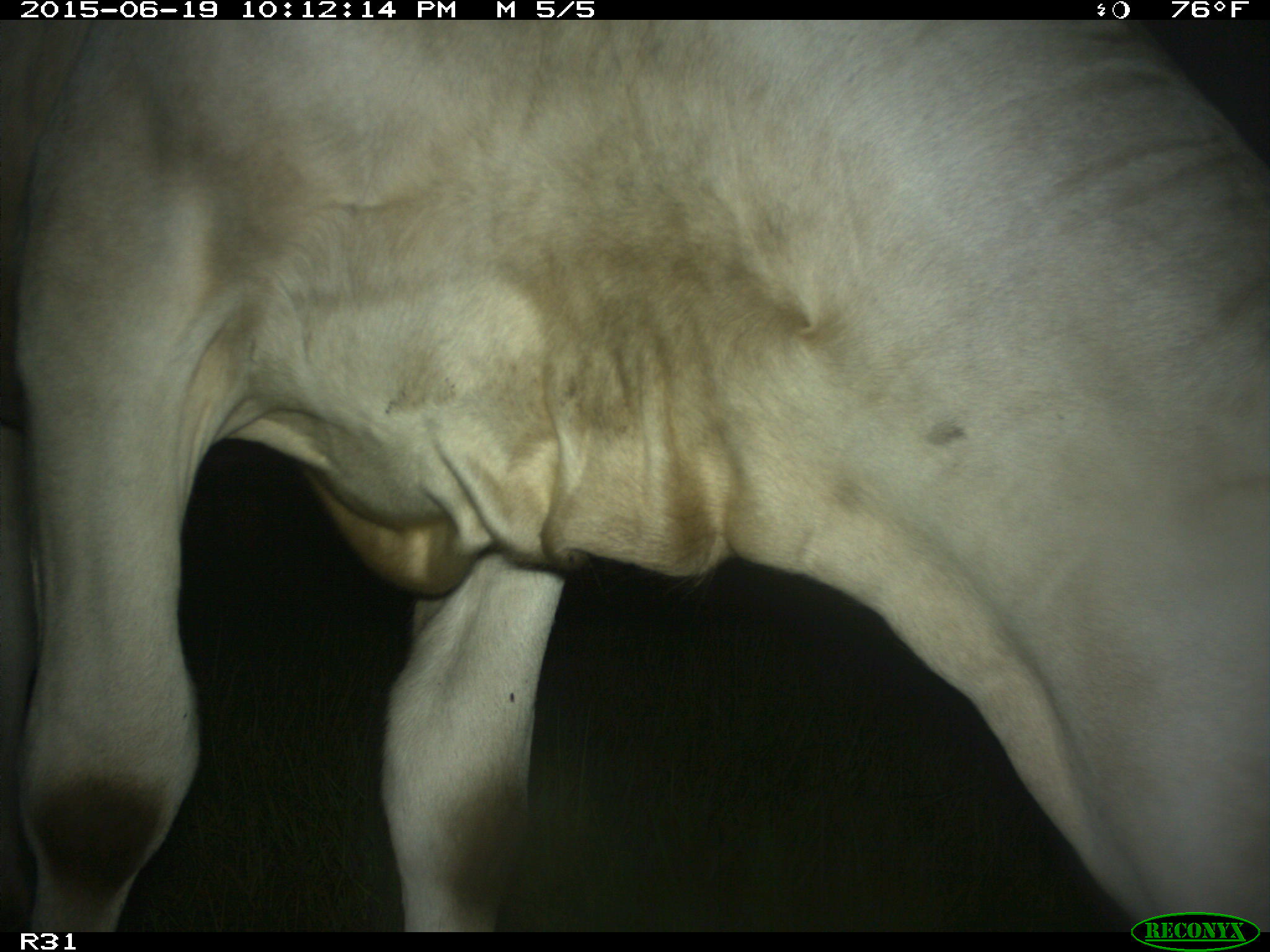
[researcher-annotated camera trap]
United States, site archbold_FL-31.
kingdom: Animalia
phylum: Chordata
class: Mammalia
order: Artiodactyla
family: Bovidae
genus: Bos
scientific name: Bos taurus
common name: domestic cow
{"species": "Bos taurus (domestic cow)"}